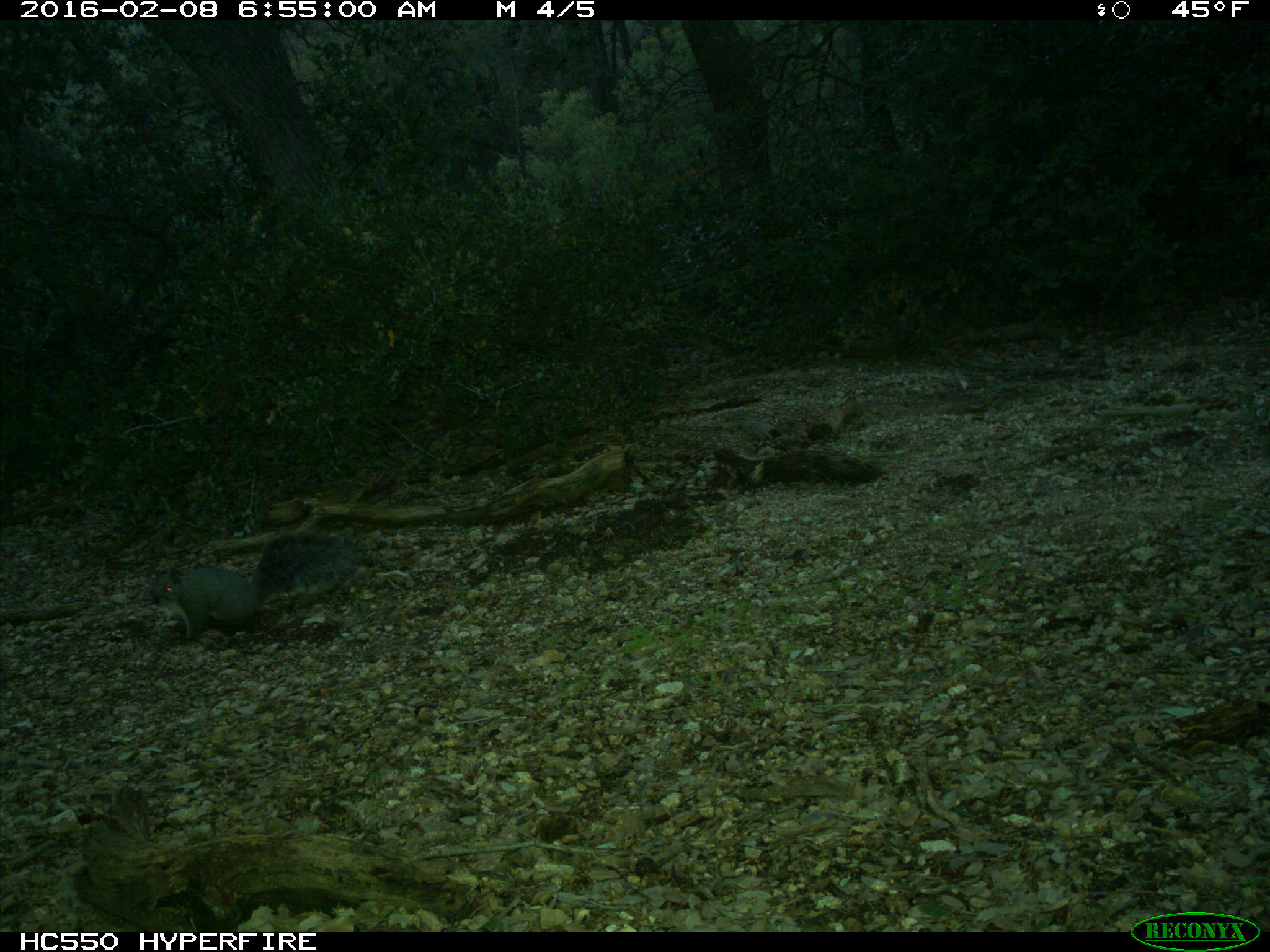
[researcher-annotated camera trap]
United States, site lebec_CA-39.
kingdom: Animalia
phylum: Chordata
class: Mammalia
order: Rodentia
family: Sciuridae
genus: Sciurus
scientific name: Sciurus carolinensis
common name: eastern gray squirrel